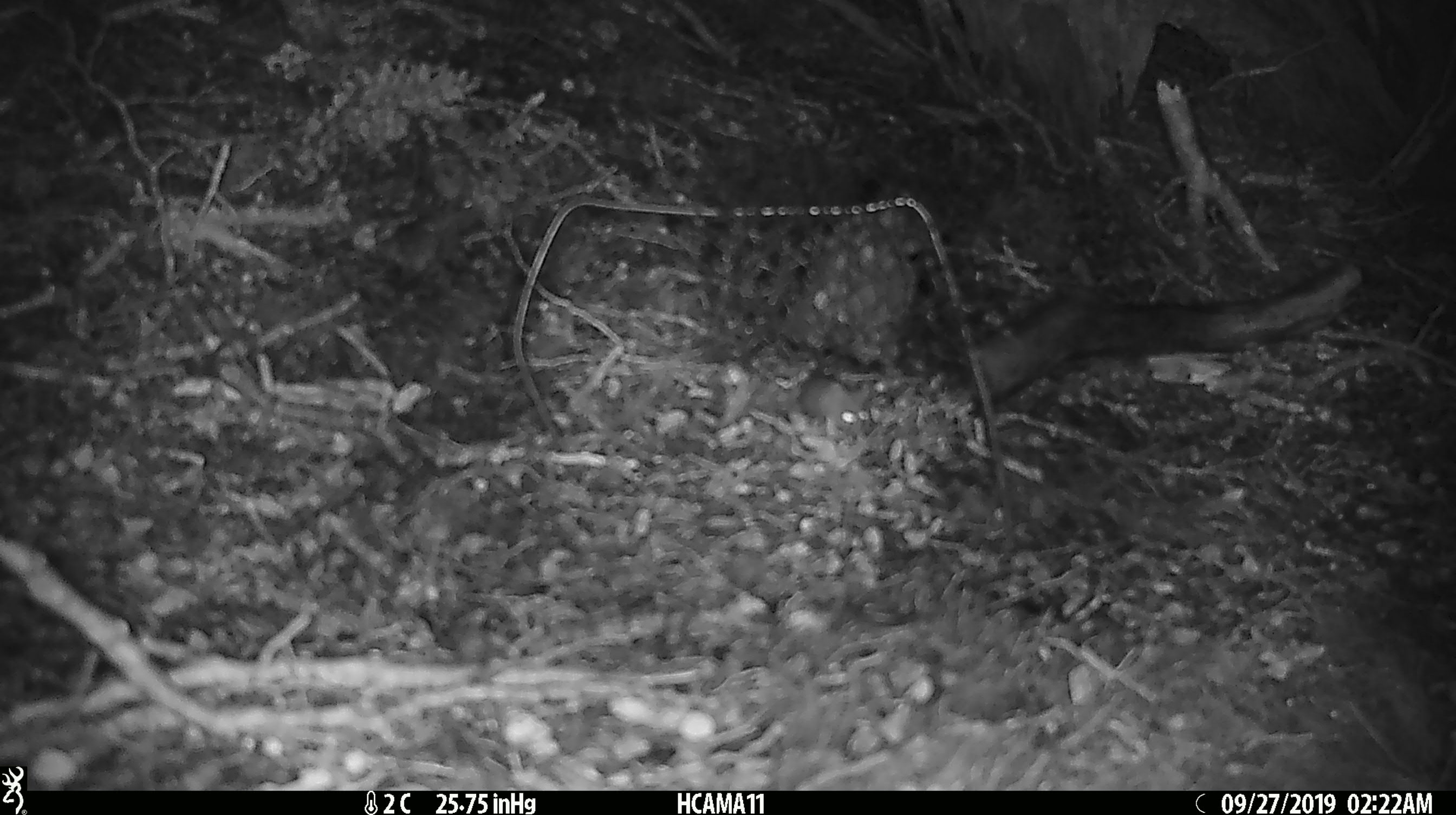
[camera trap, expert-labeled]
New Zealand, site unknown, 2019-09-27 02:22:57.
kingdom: Animalia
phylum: Chordata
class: Mammalia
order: Rodentia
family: Muridae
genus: Mus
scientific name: Mus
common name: mouse